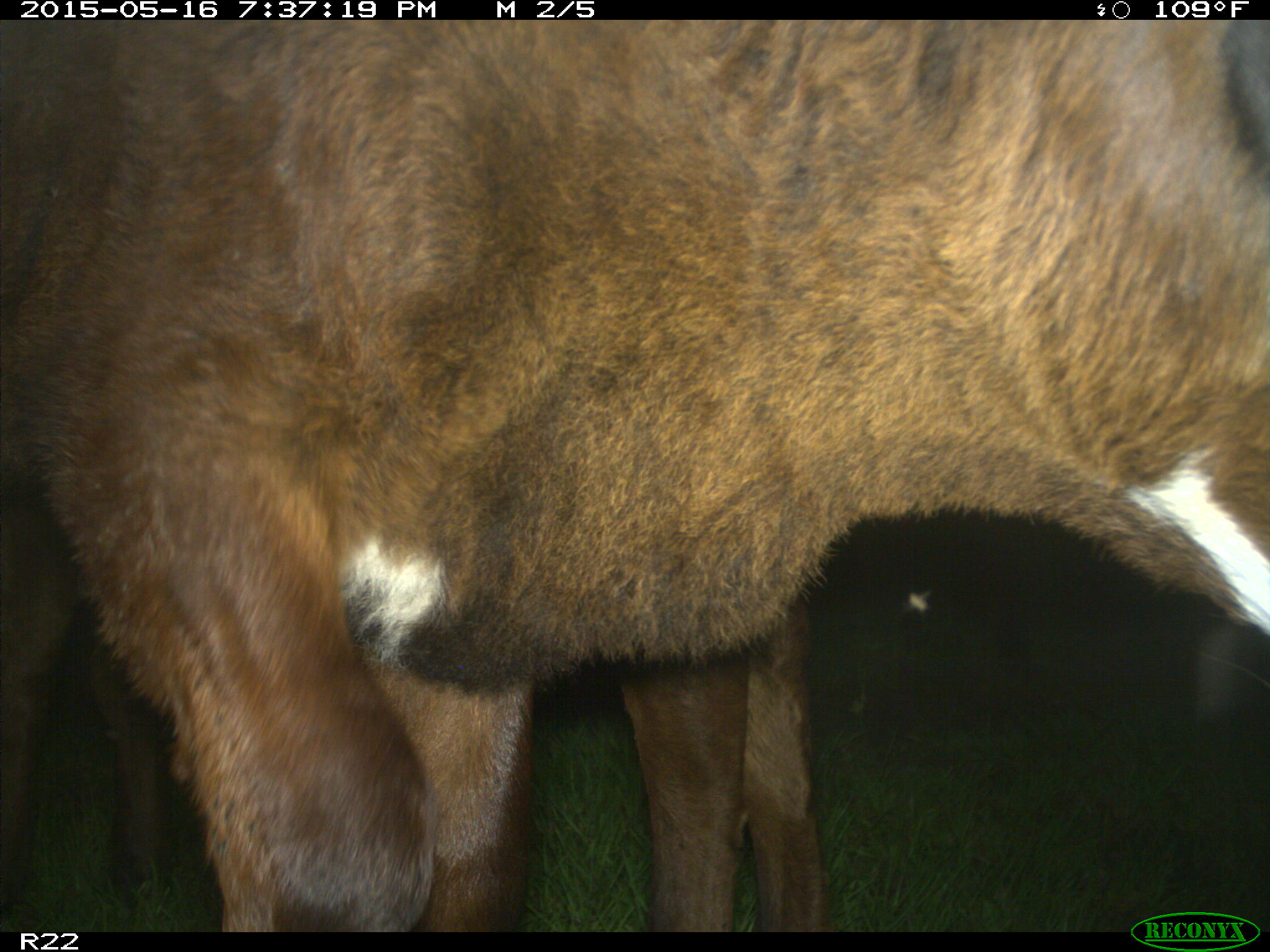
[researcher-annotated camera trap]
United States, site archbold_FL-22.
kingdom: Animalia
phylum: Chordata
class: Mammalia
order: Artiodactyla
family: Bovidae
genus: Bos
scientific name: Bos taurus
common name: domestic cow